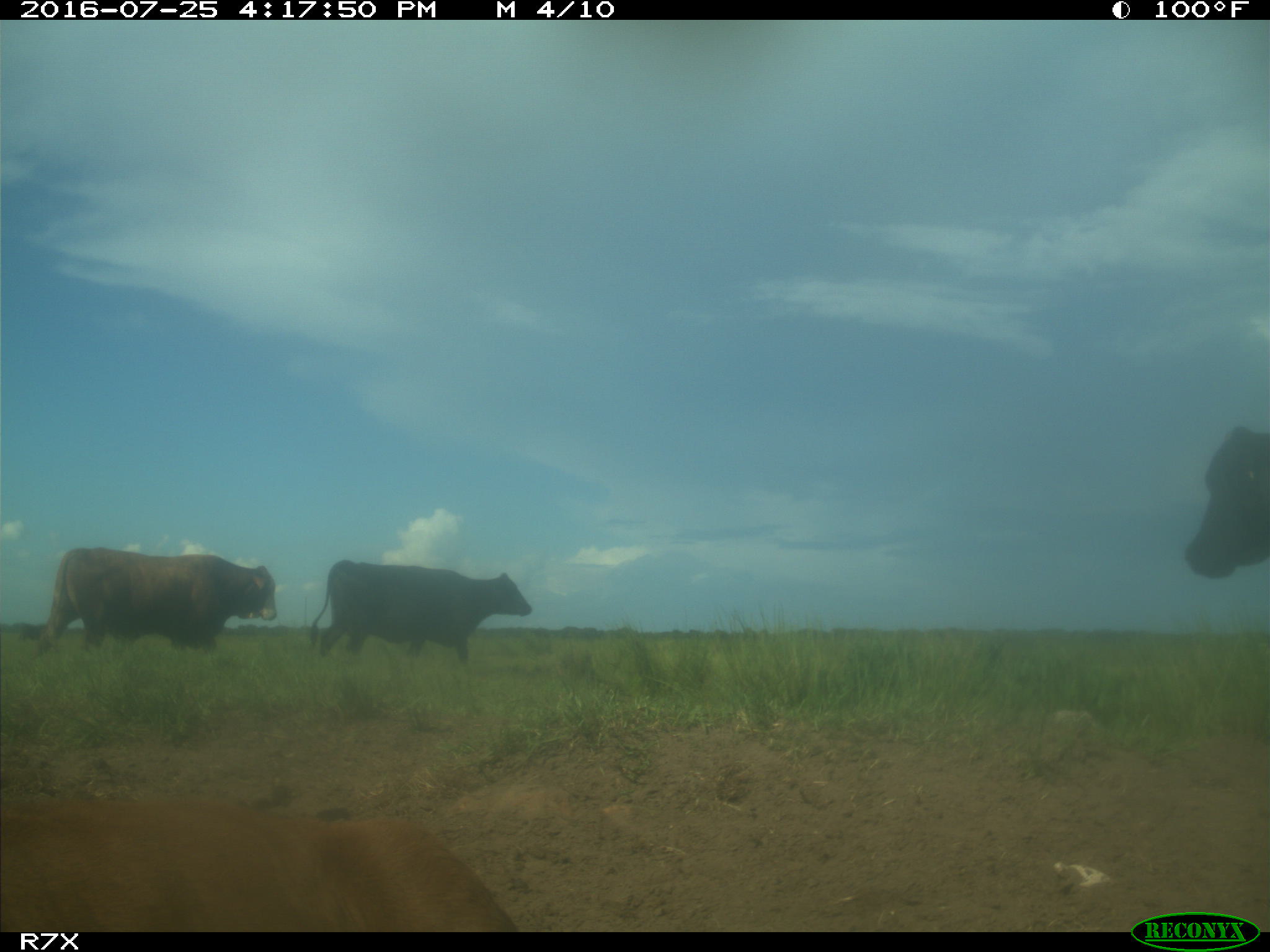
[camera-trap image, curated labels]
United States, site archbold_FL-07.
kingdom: Animalia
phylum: Chordata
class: Mammalia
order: Artiodactyla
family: Bovidae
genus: Bos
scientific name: Bos taurus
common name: domestic cow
Bos taurus (domestic cow).